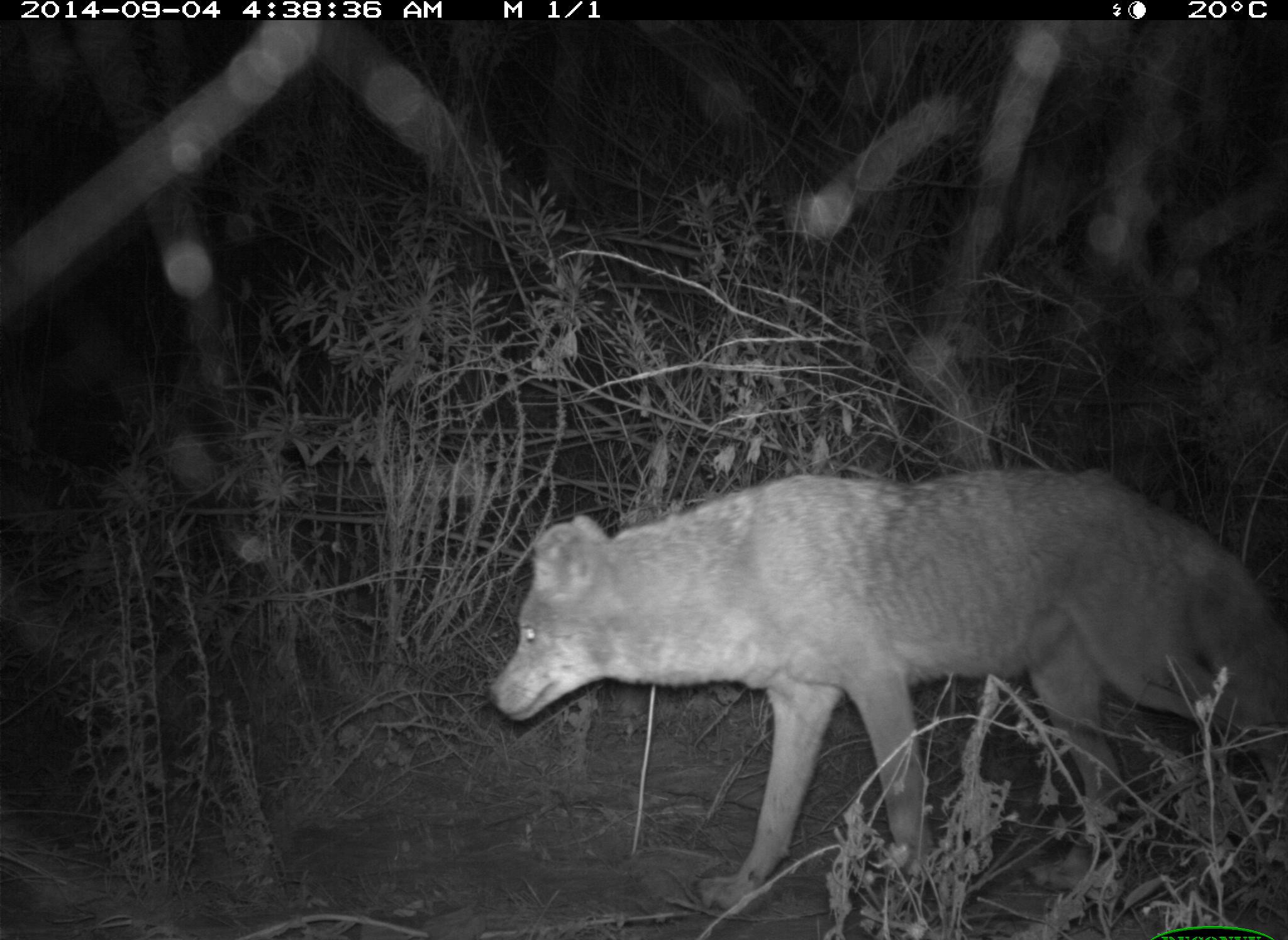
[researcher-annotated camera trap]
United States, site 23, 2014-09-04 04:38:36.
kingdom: Animalia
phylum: Chordata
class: Mammalia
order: Carnivora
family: Canidae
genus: Canis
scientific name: Canis latrans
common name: coyote